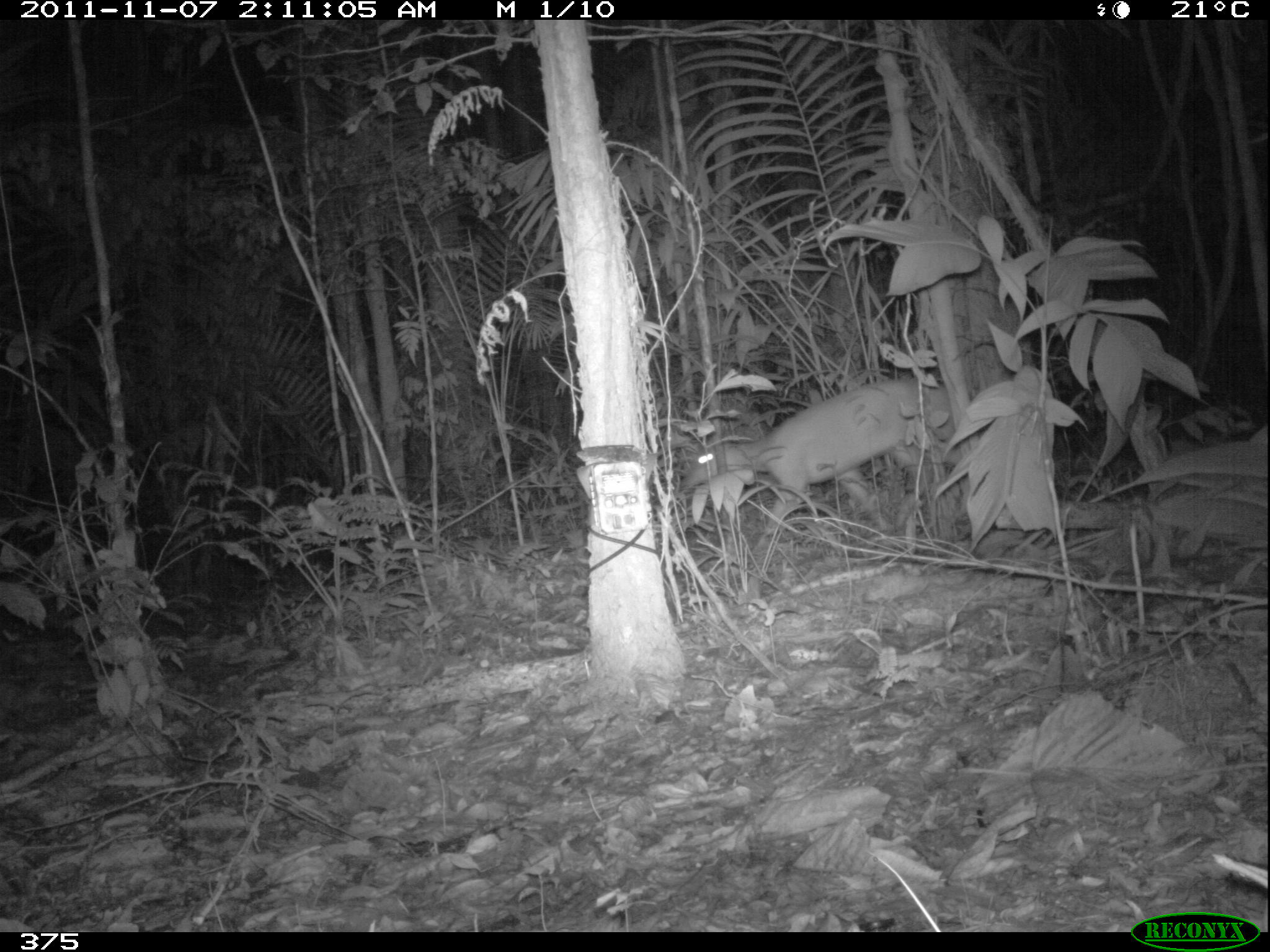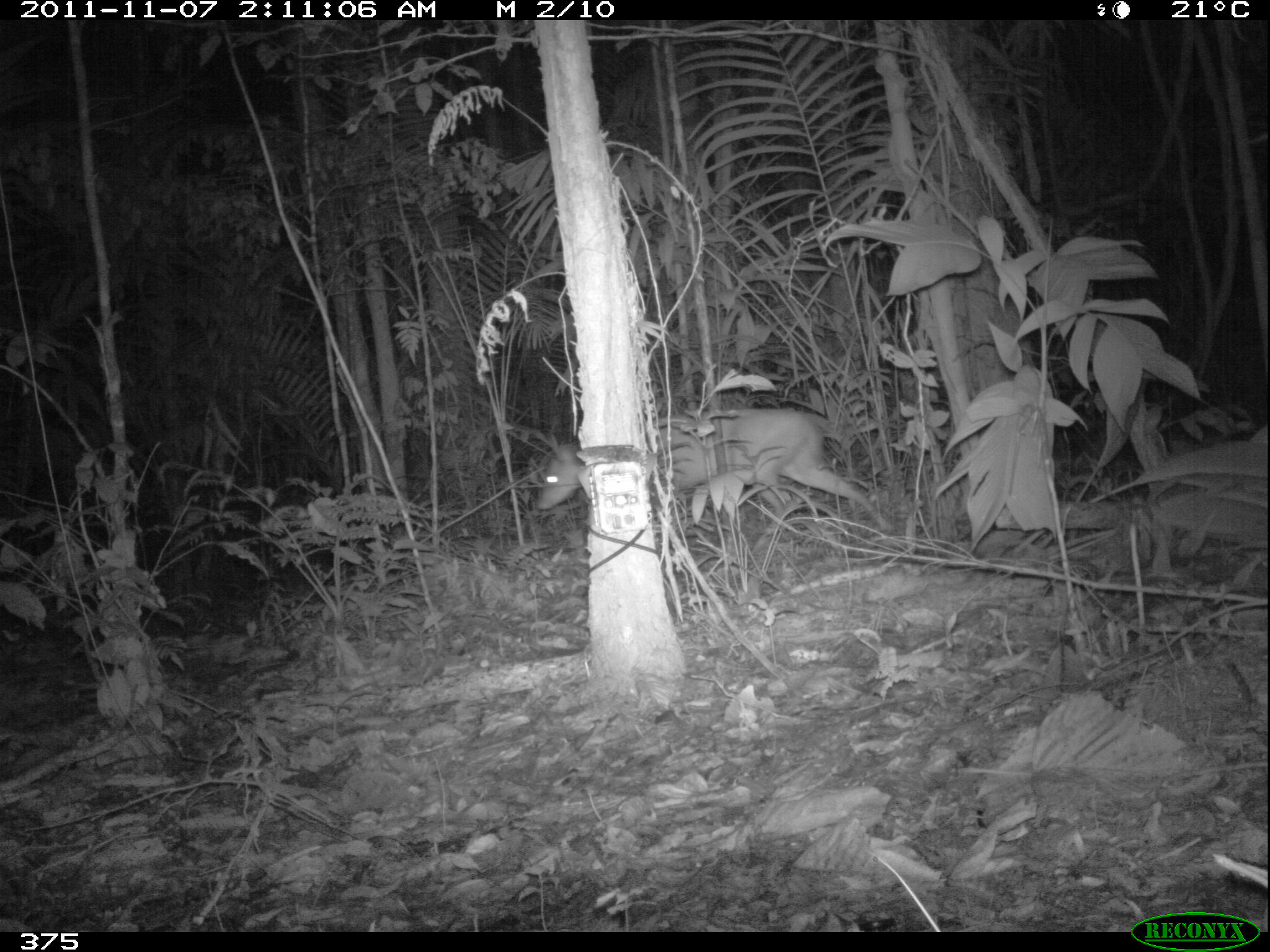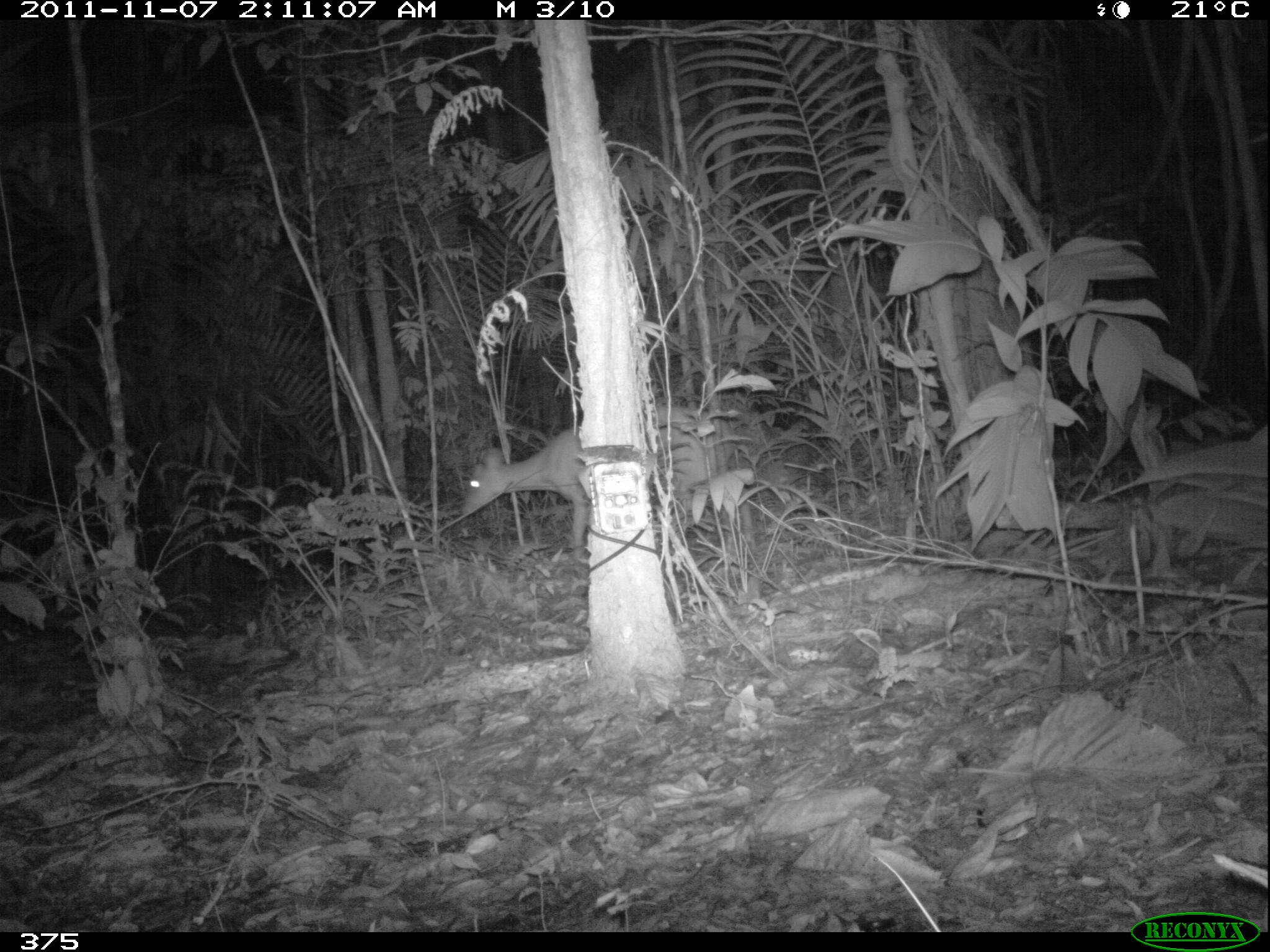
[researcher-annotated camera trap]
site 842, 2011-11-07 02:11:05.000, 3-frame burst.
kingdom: Animalia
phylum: Chordata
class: Mammalia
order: Artiodactyla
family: Cervidae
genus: Mazama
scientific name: Mazama americana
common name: red brocket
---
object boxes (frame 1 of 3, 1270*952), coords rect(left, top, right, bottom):
mazama americana: rect(683, 375, 946, 553)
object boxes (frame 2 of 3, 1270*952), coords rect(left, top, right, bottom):
mazama americana: rect(531, 403, 890, 534)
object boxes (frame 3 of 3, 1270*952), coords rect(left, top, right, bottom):
mazama americana: rect(457, 405, 753, 552)